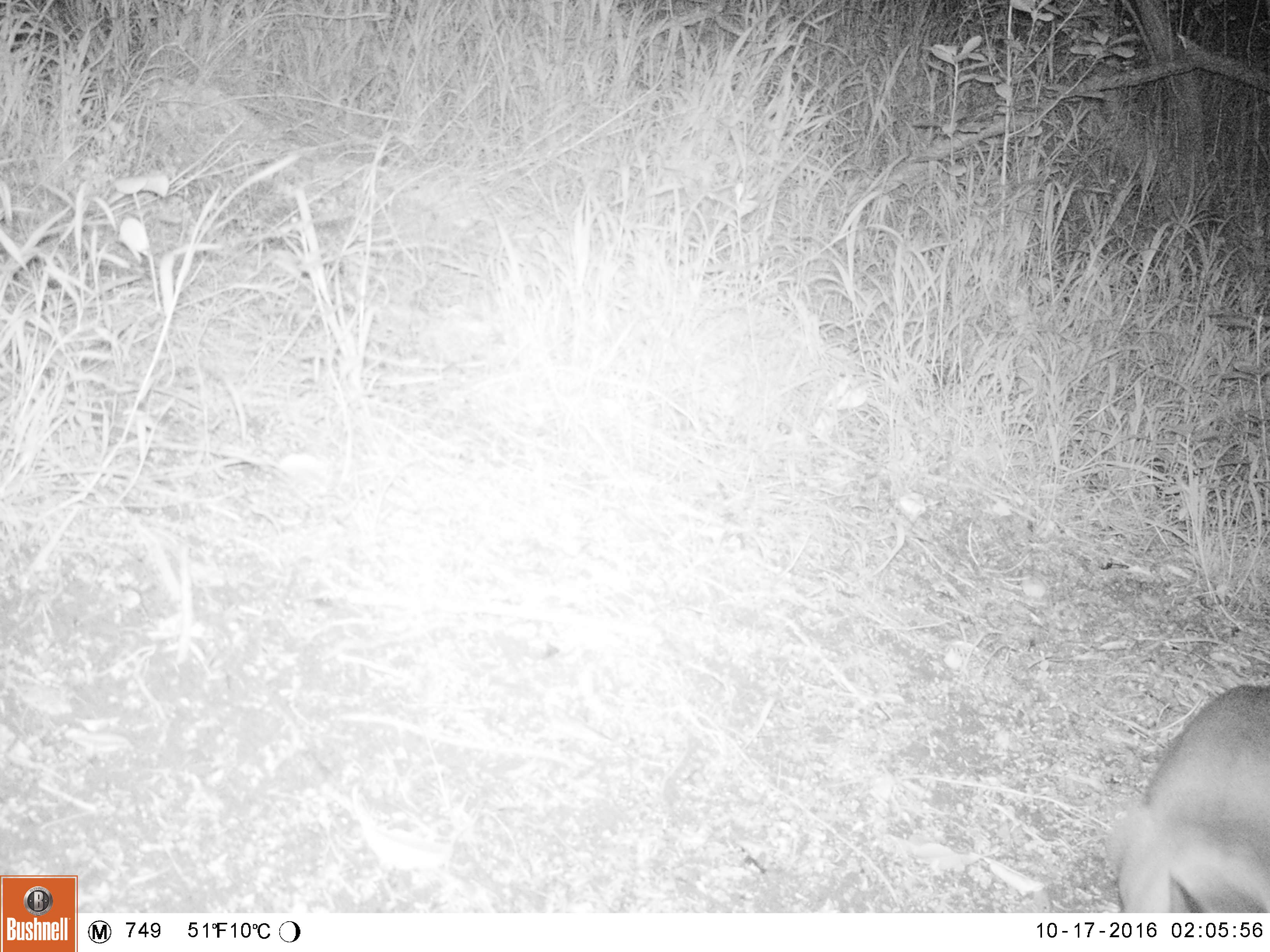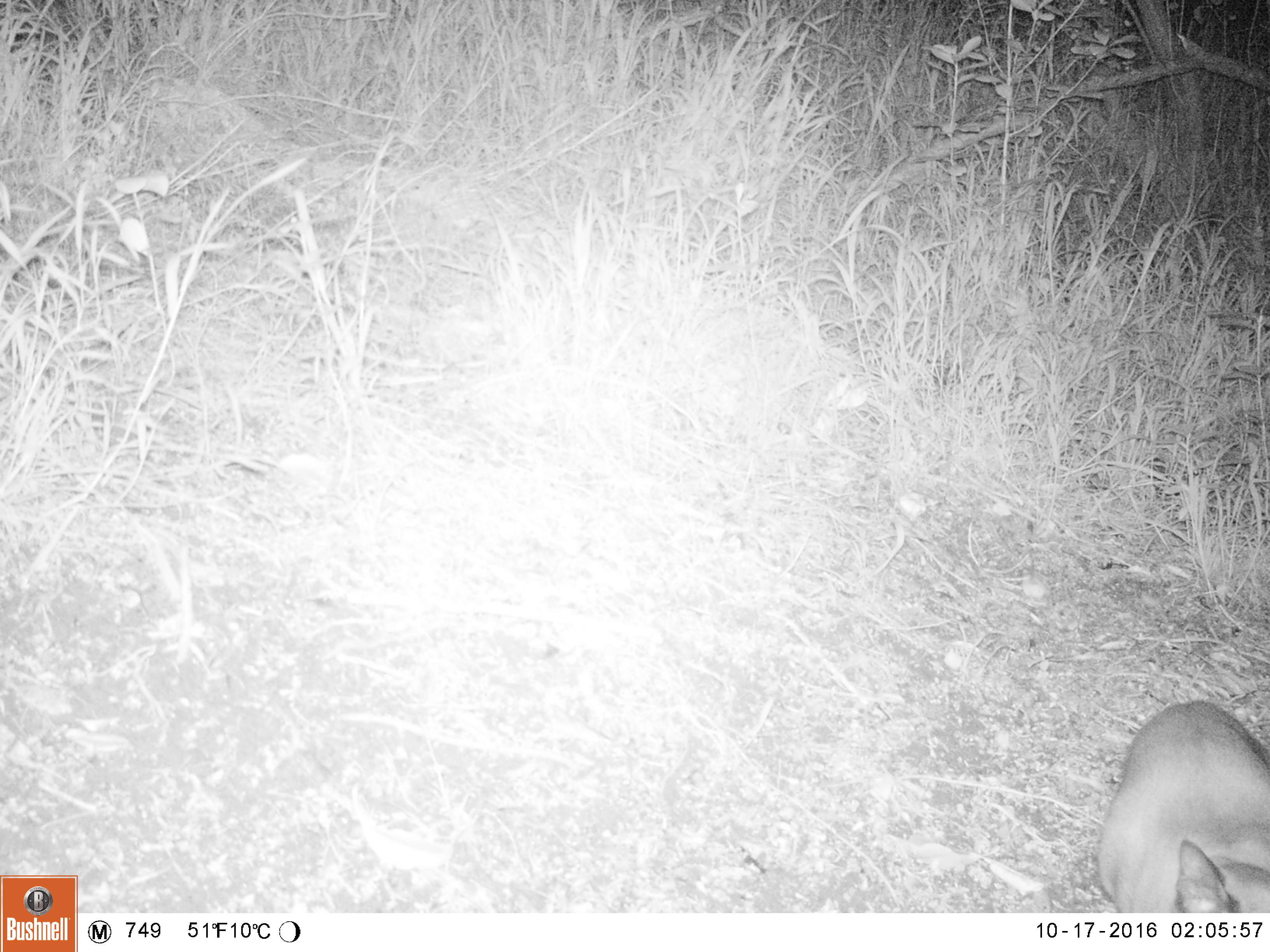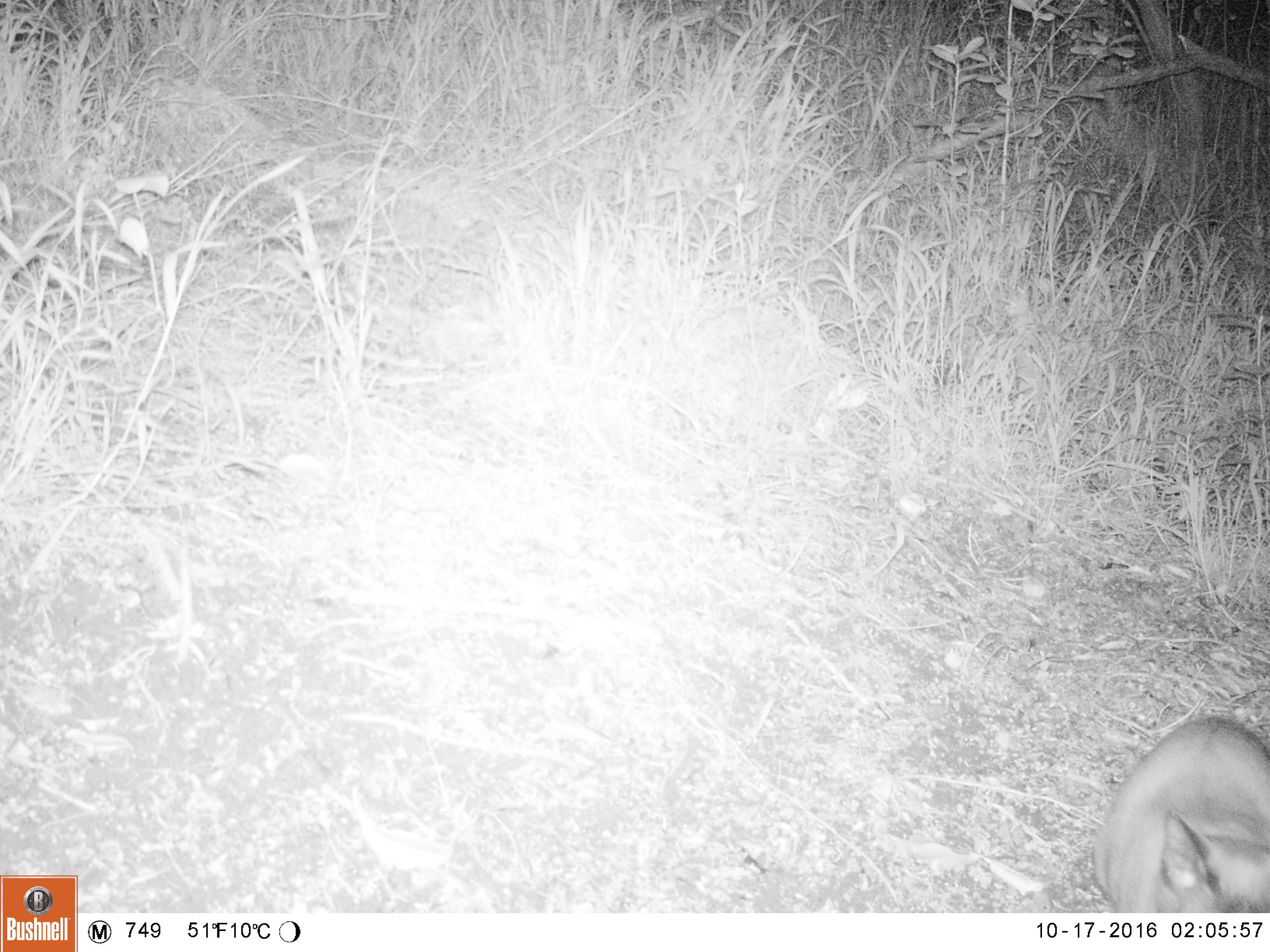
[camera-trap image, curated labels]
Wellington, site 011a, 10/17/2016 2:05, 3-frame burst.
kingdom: Animalia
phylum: Chordata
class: Mammalia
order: Carnivora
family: Felidae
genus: Felis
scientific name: Felis catus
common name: cat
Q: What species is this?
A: Cat (Felis catus).